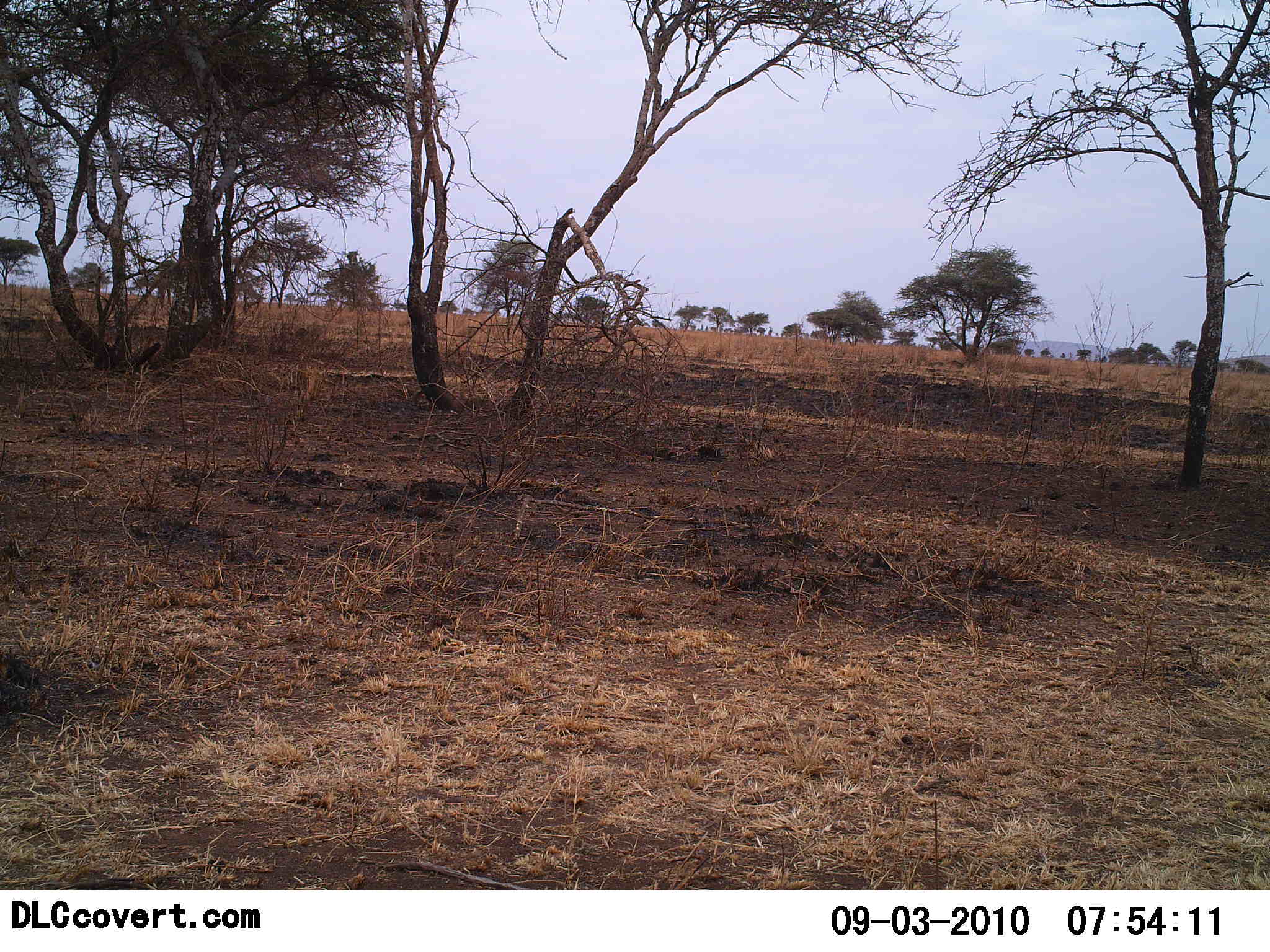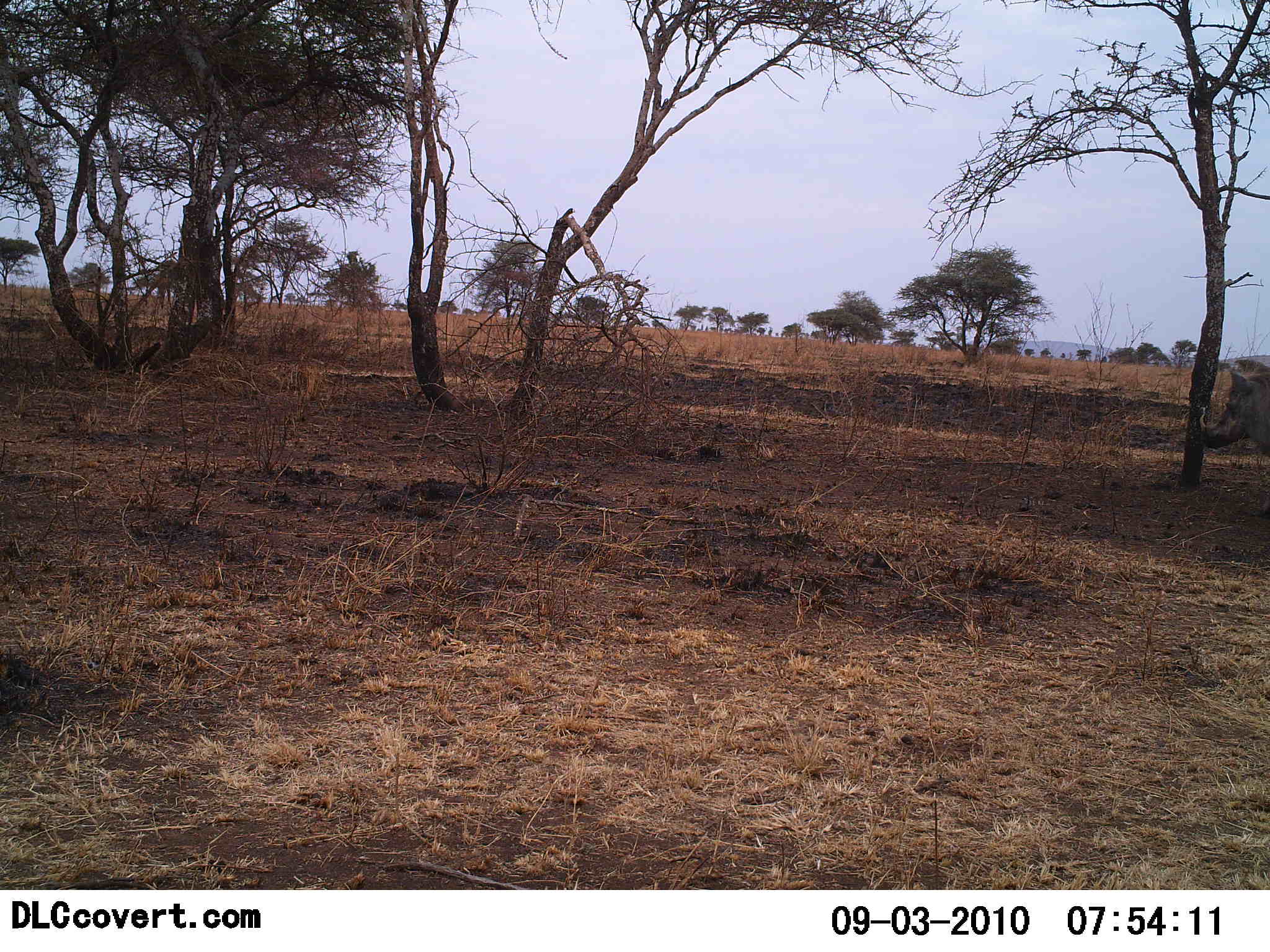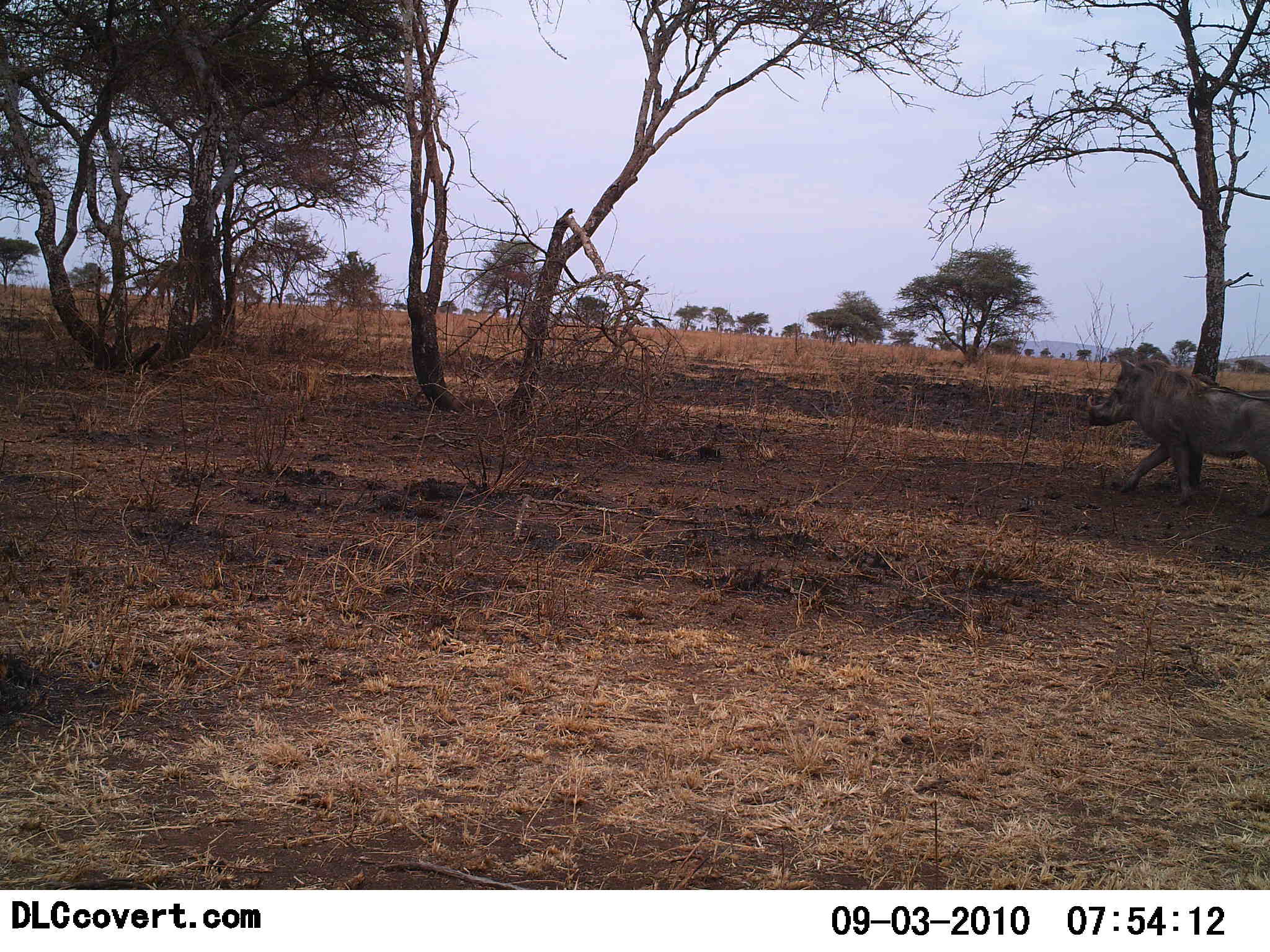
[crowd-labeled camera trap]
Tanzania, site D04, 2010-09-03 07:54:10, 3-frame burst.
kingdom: Animalia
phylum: Chordata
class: Mammalia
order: Artiodactyla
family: Suidae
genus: Phacochoerus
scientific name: Phacochoerus africanus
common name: warthog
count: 1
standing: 5%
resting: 0%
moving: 100%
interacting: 0%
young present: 0%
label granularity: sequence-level